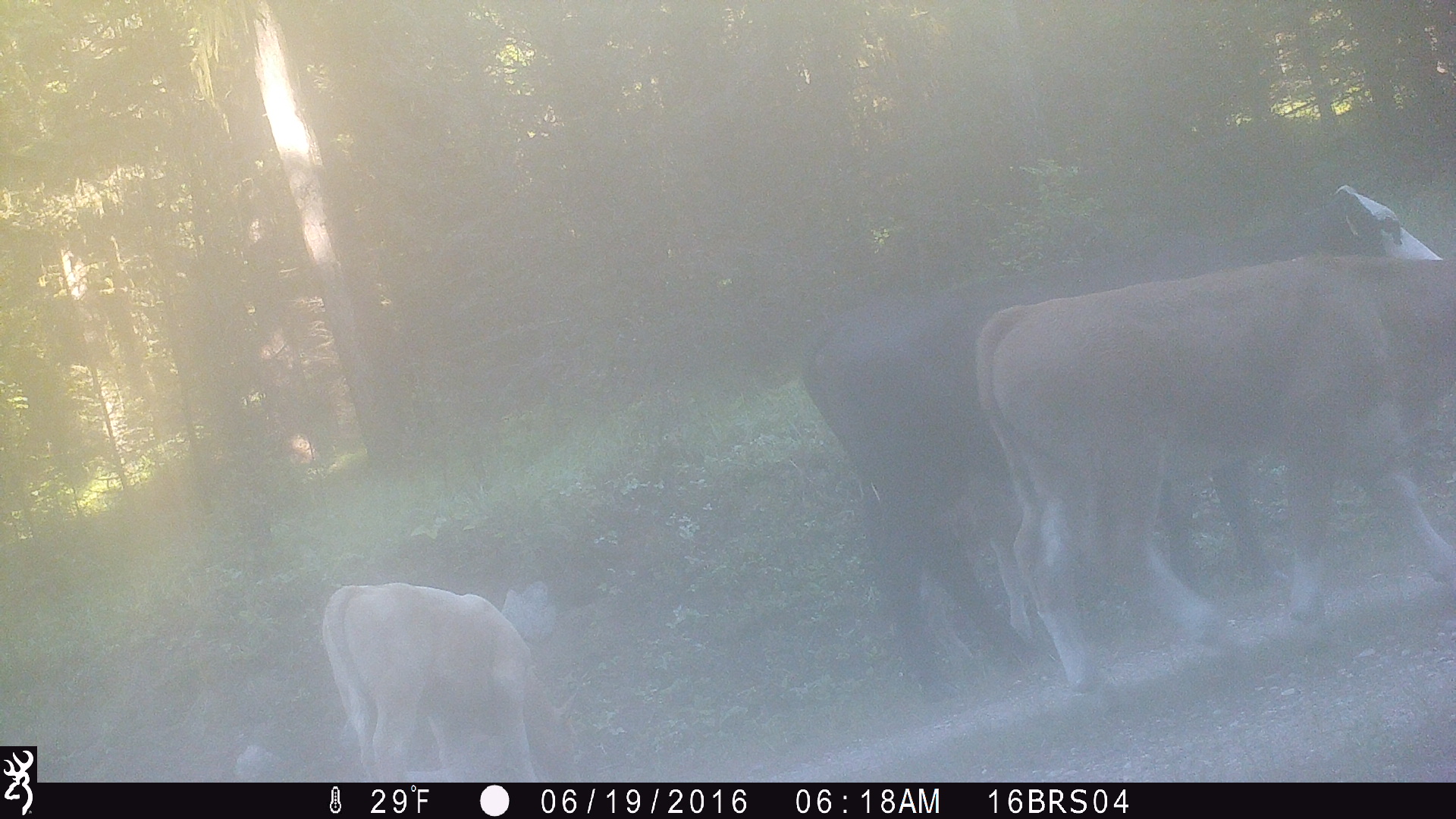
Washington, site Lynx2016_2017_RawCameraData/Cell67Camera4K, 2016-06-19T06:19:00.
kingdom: Animalia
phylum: Chordata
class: Mammalia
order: Artiodactyla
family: Bovidae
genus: Bos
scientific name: Bos taurus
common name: domestic cattle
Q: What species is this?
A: Domestic cattle (Bos taurus).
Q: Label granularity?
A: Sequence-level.